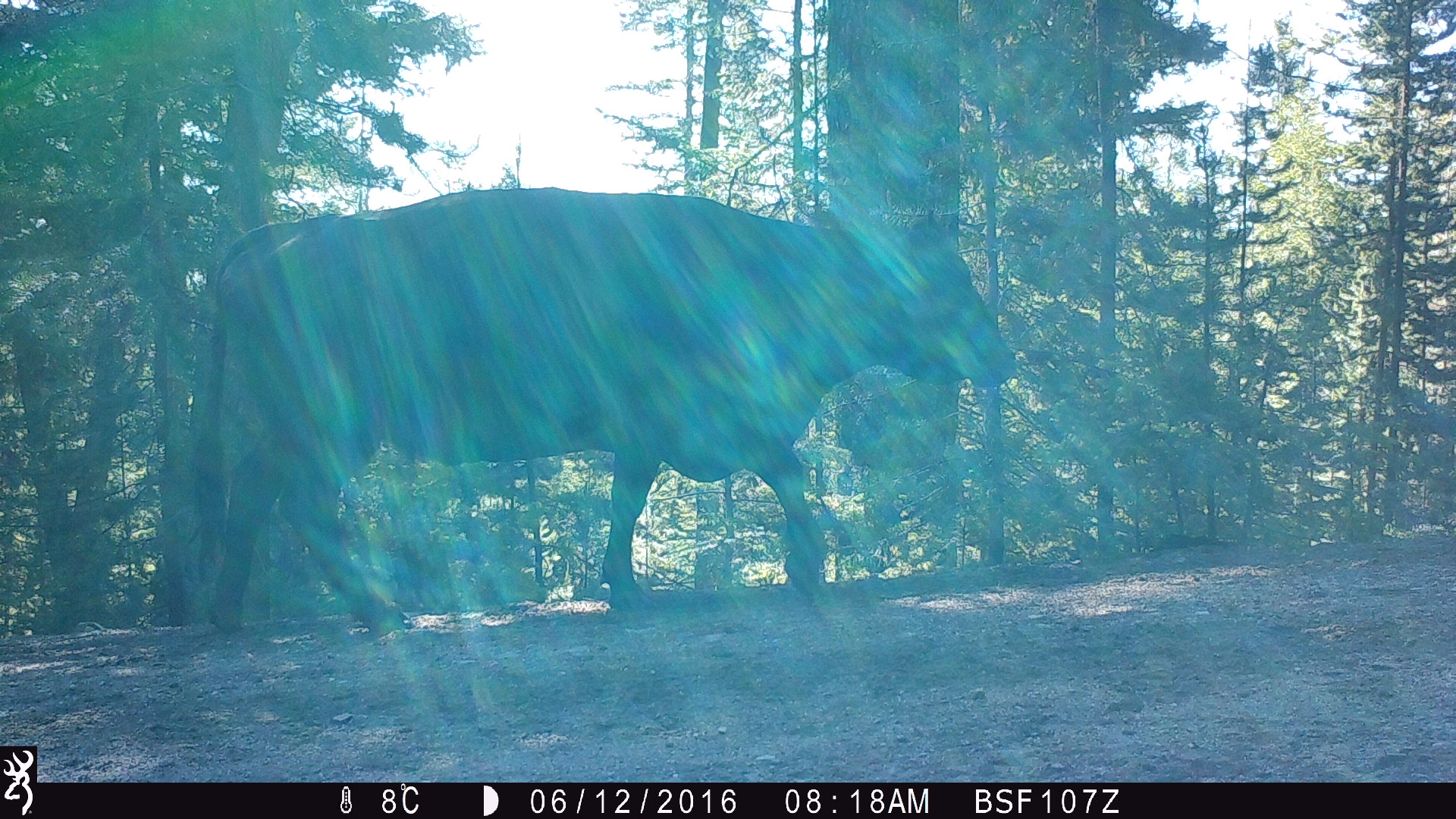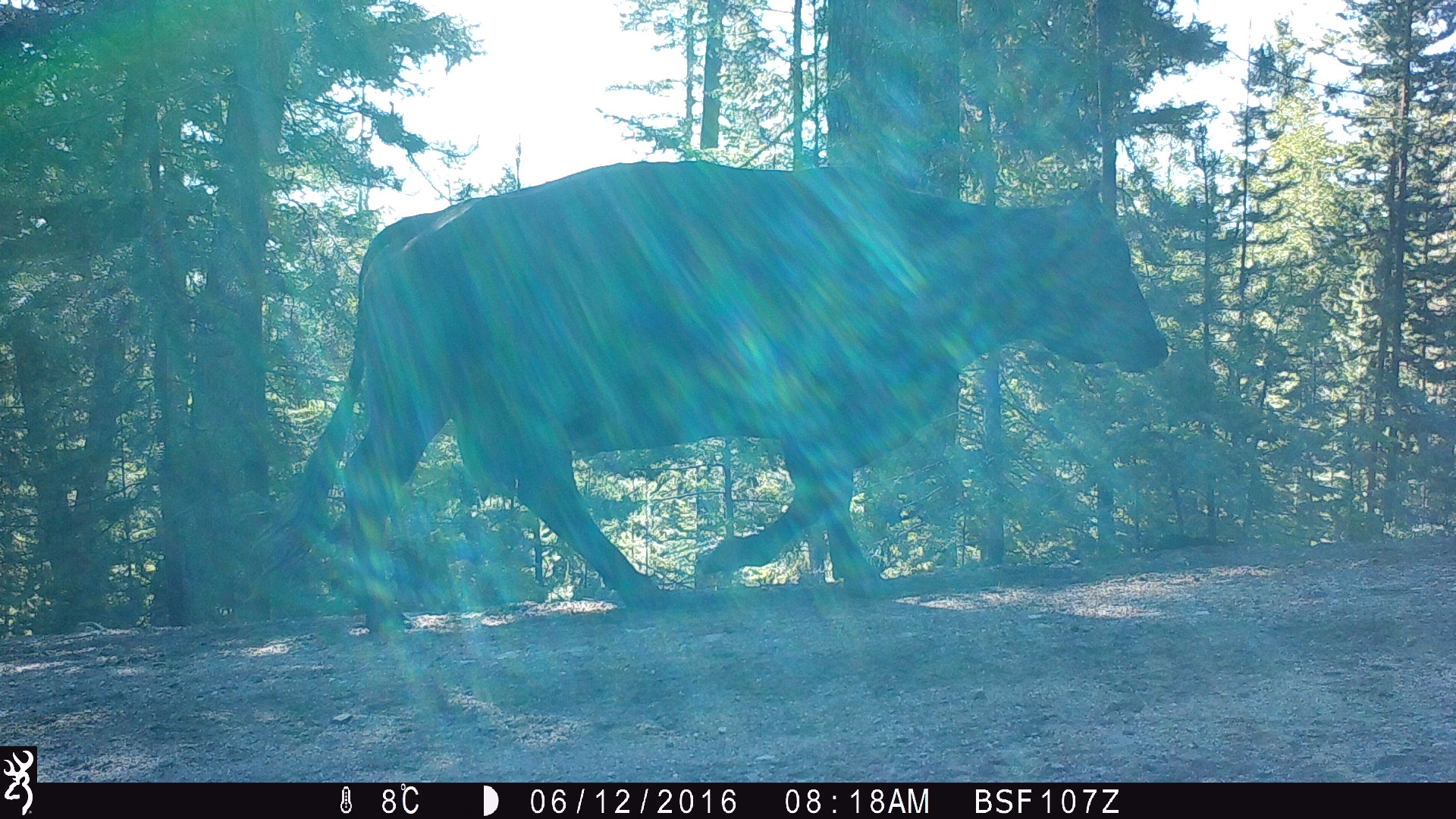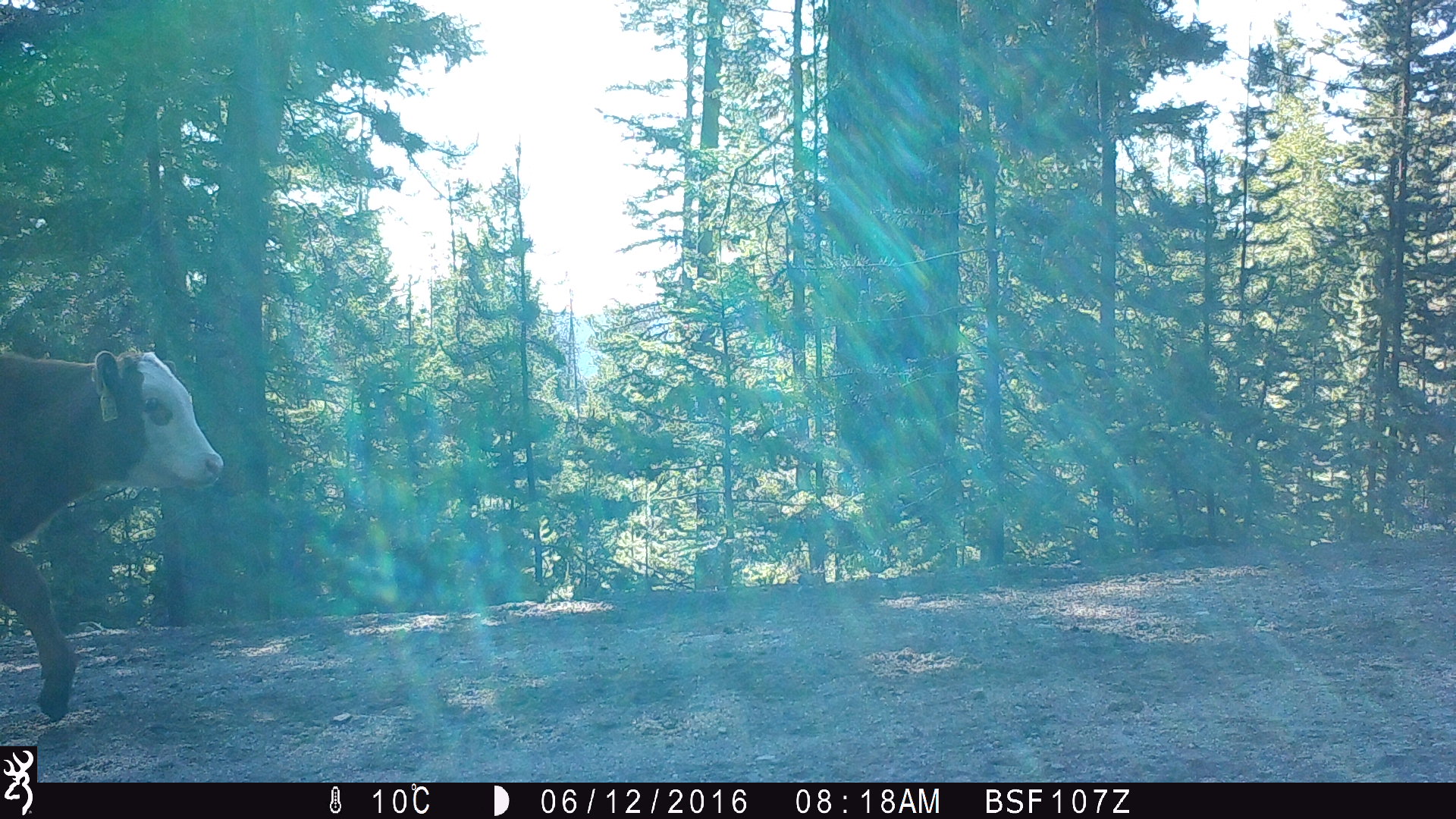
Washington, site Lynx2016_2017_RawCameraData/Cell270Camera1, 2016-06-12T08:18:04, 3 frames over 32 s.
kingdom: Animalia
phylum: Chordata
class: Mammalia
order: Artiodactyla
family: Bovidae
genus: Bos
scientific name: Bos taurus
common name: domestic cattle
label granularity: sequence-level